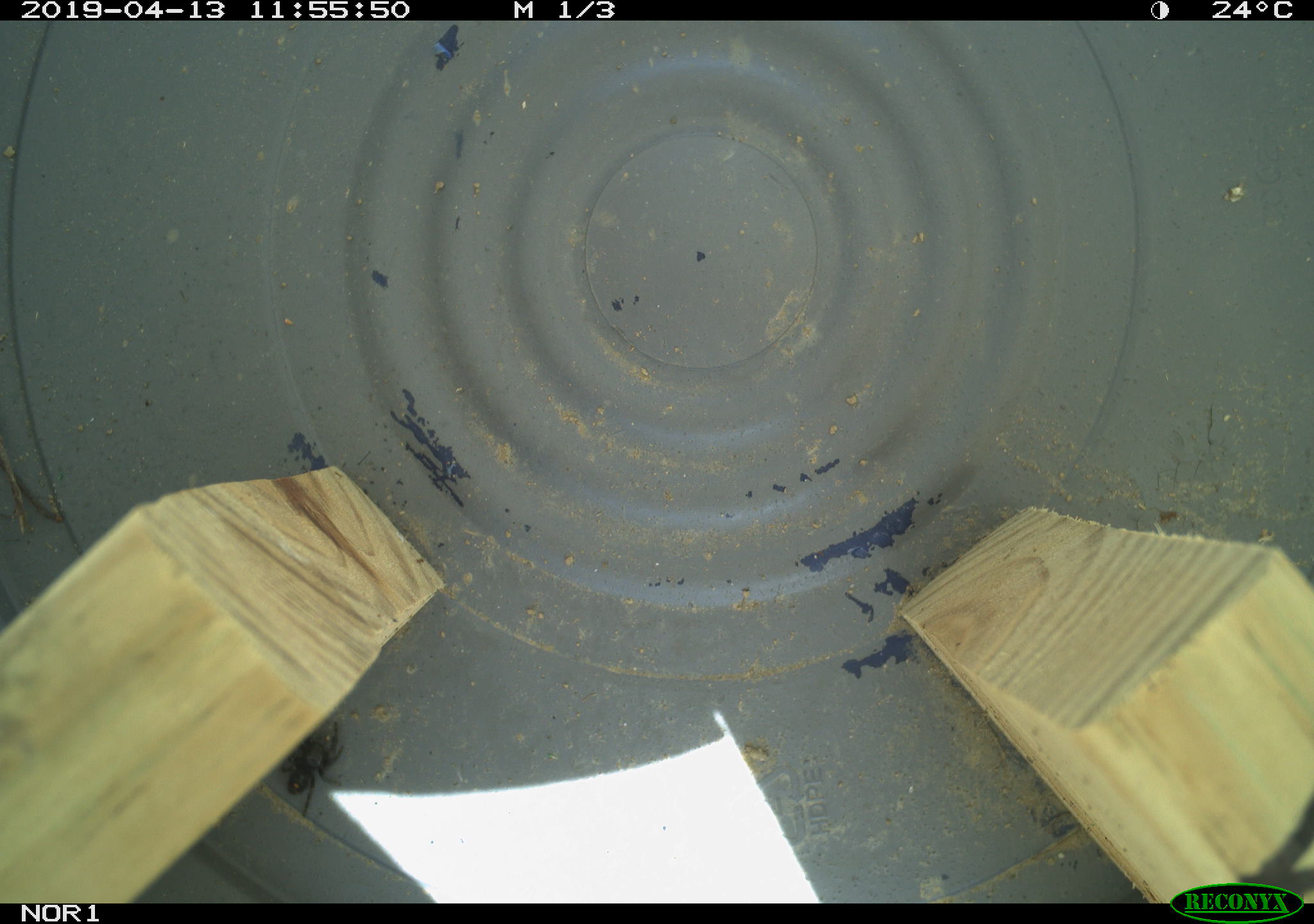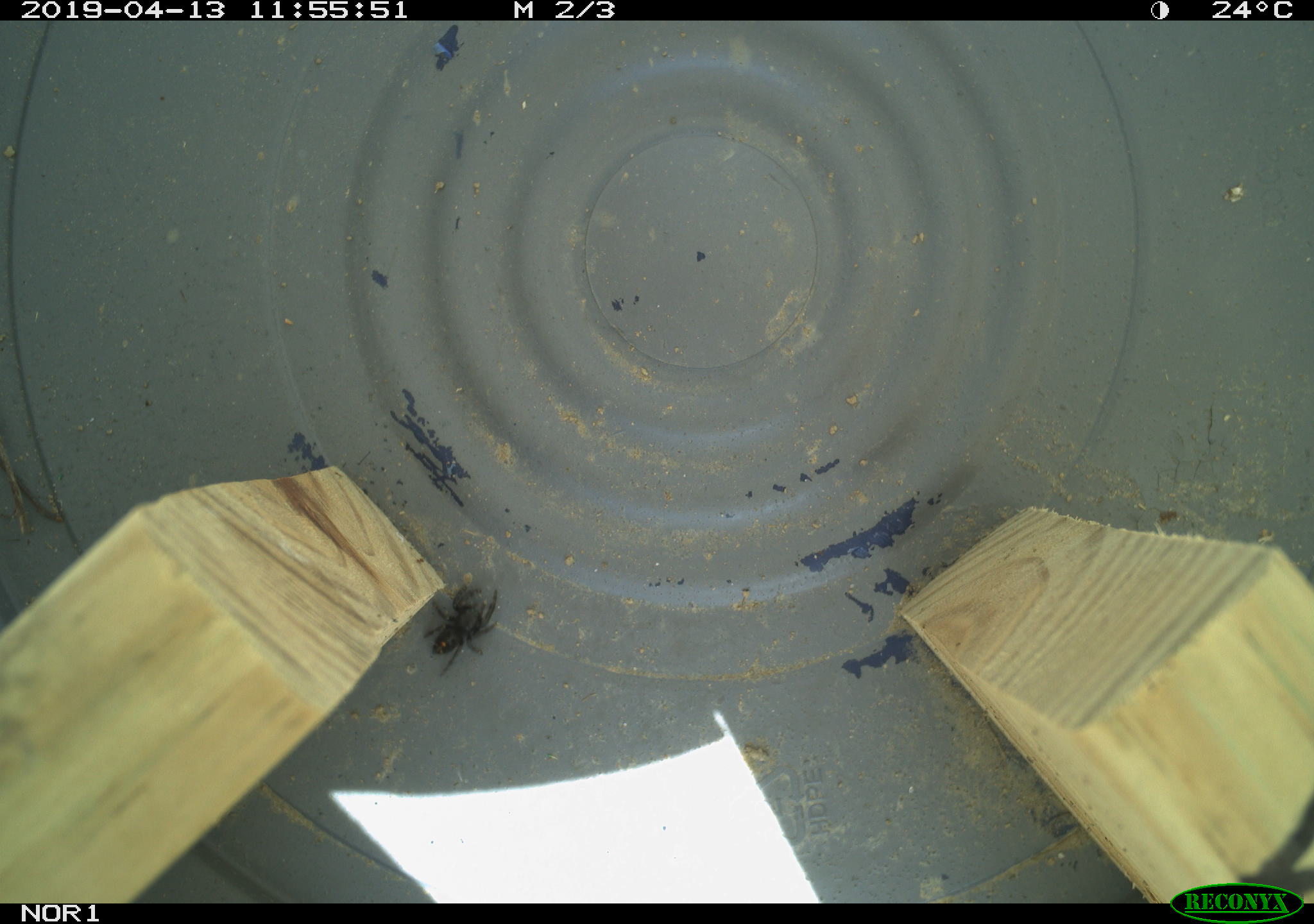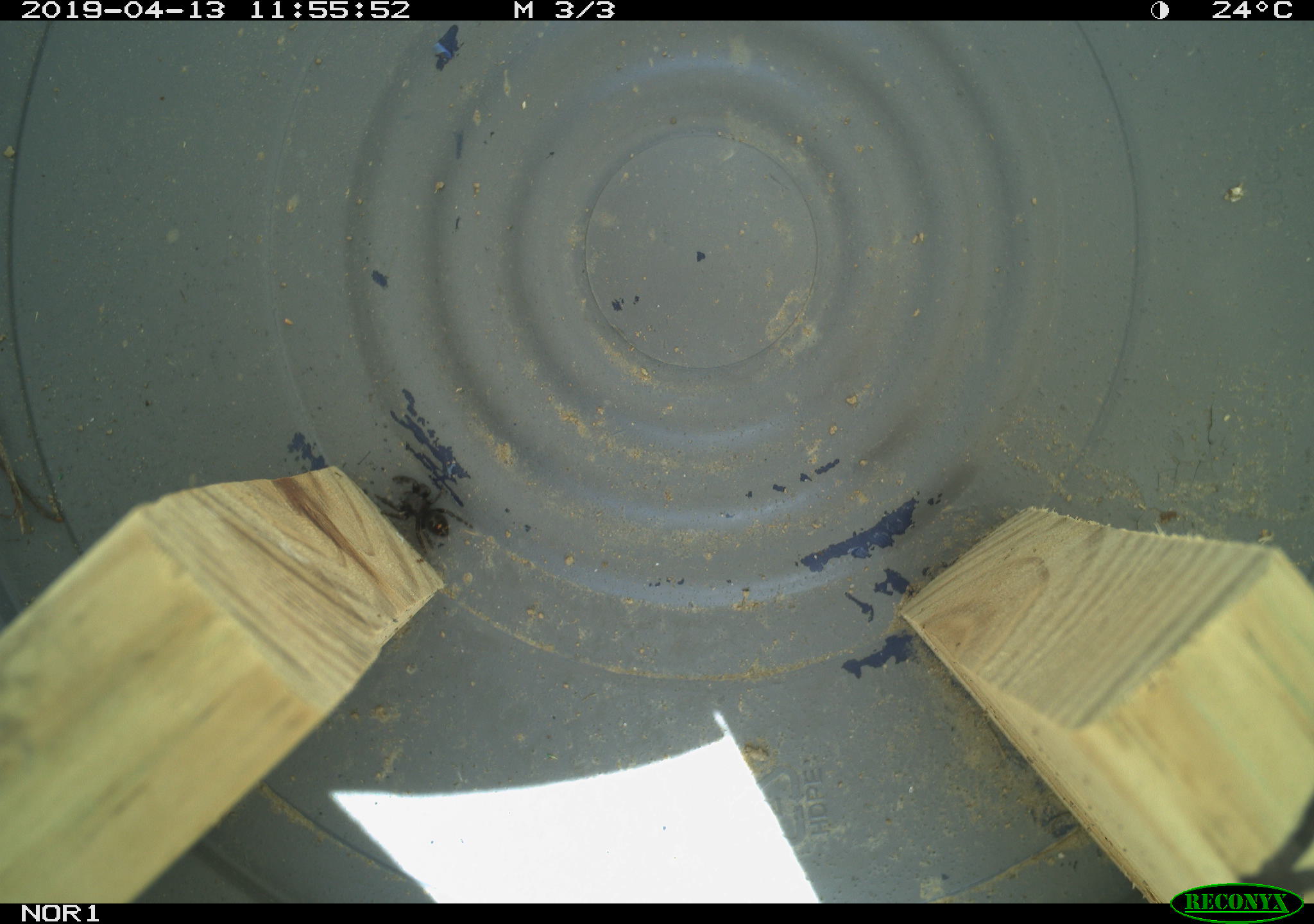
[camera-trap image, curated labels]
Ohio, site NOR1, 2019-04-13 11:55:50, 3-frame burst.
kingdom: Animalia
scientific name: Animalia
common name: animal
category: invertebrate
Invertebrate (animal) (Animalia).